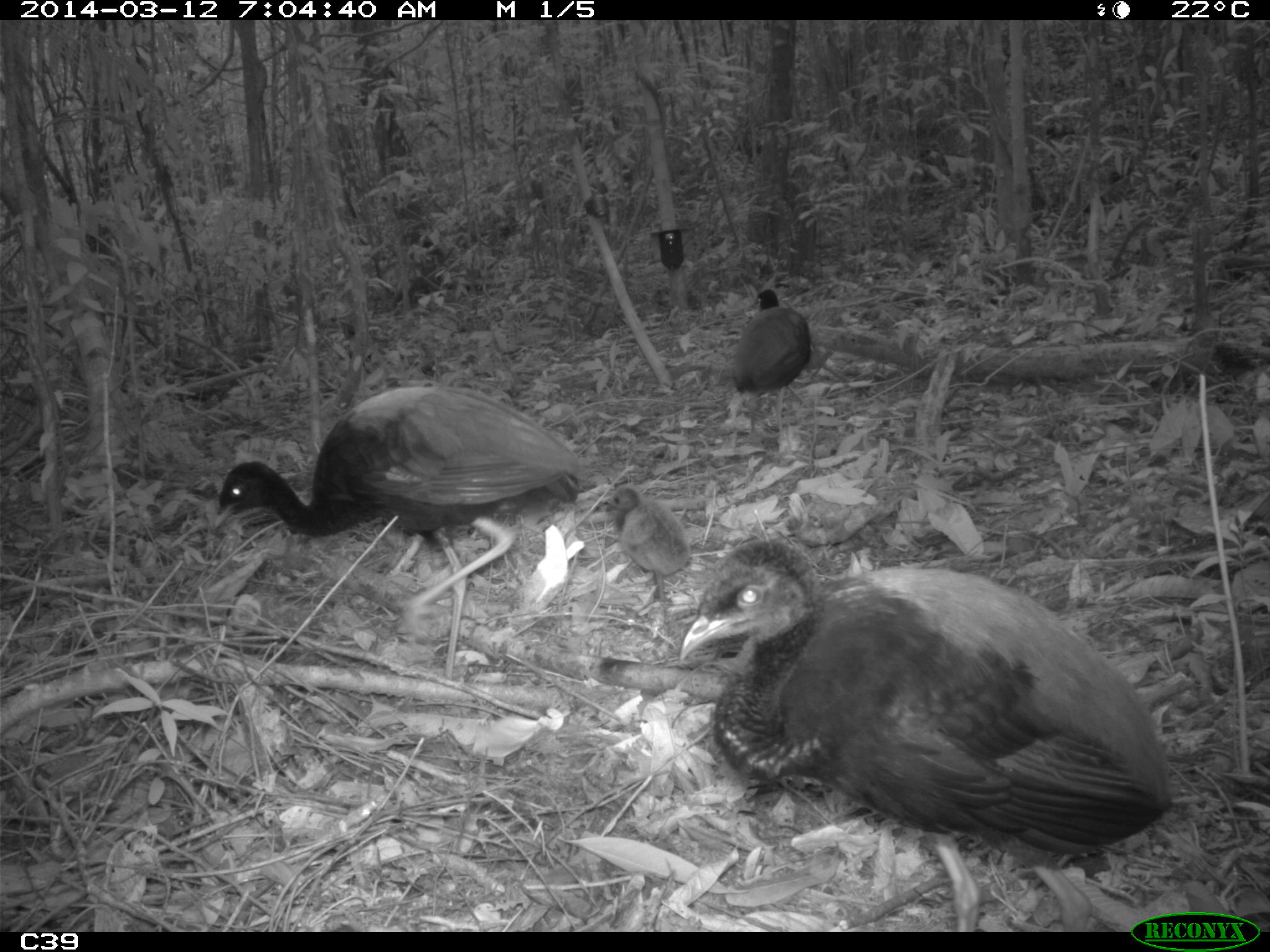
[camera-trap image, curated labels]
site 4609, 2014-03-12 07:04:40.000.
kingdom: Animalia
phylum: Chordata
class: Aves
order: Gruiformes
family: Psophiidae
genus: Psophia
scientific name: Psophia crepitans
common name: gray-winged trumpeter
Psophia crepitans (gray-winged trumpeter), count 8, age adult.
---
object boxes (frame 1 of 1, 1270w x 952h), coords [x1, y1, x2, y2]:
psophia crepitans: [673, 538, 1172, 930]; [217, 385, 585, 679]; [734, 289, 810, 432]; [602, 485, 690, 606]